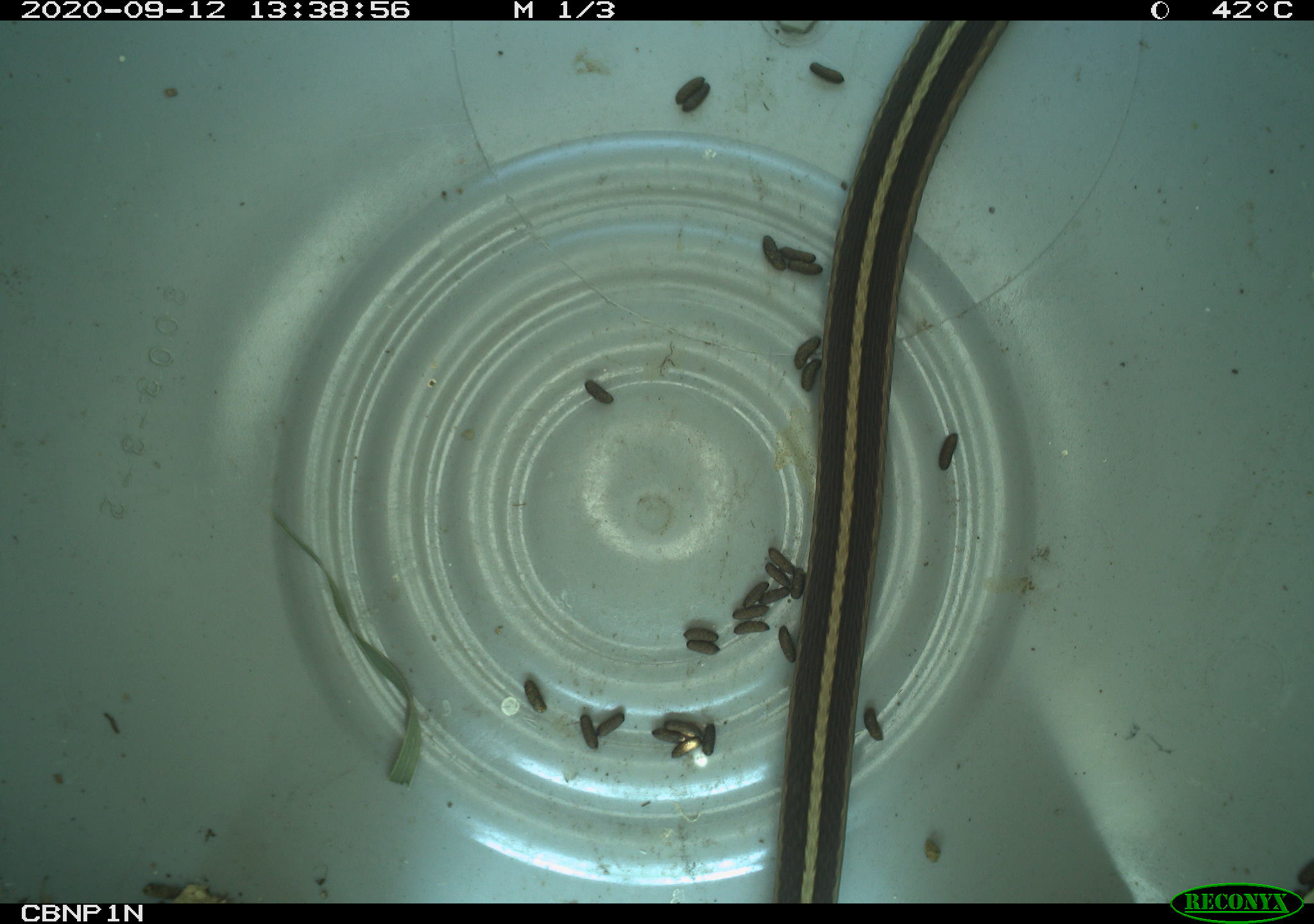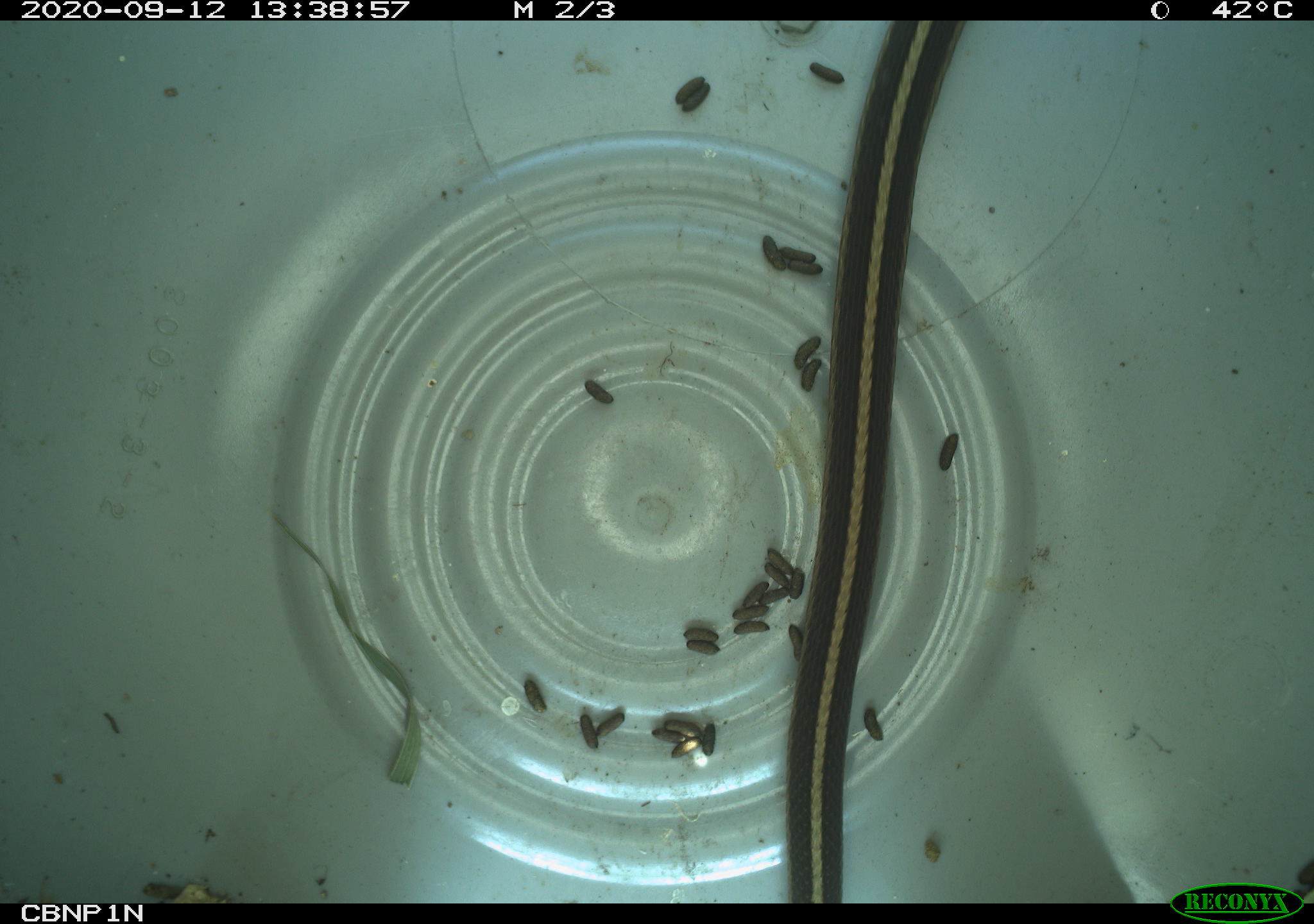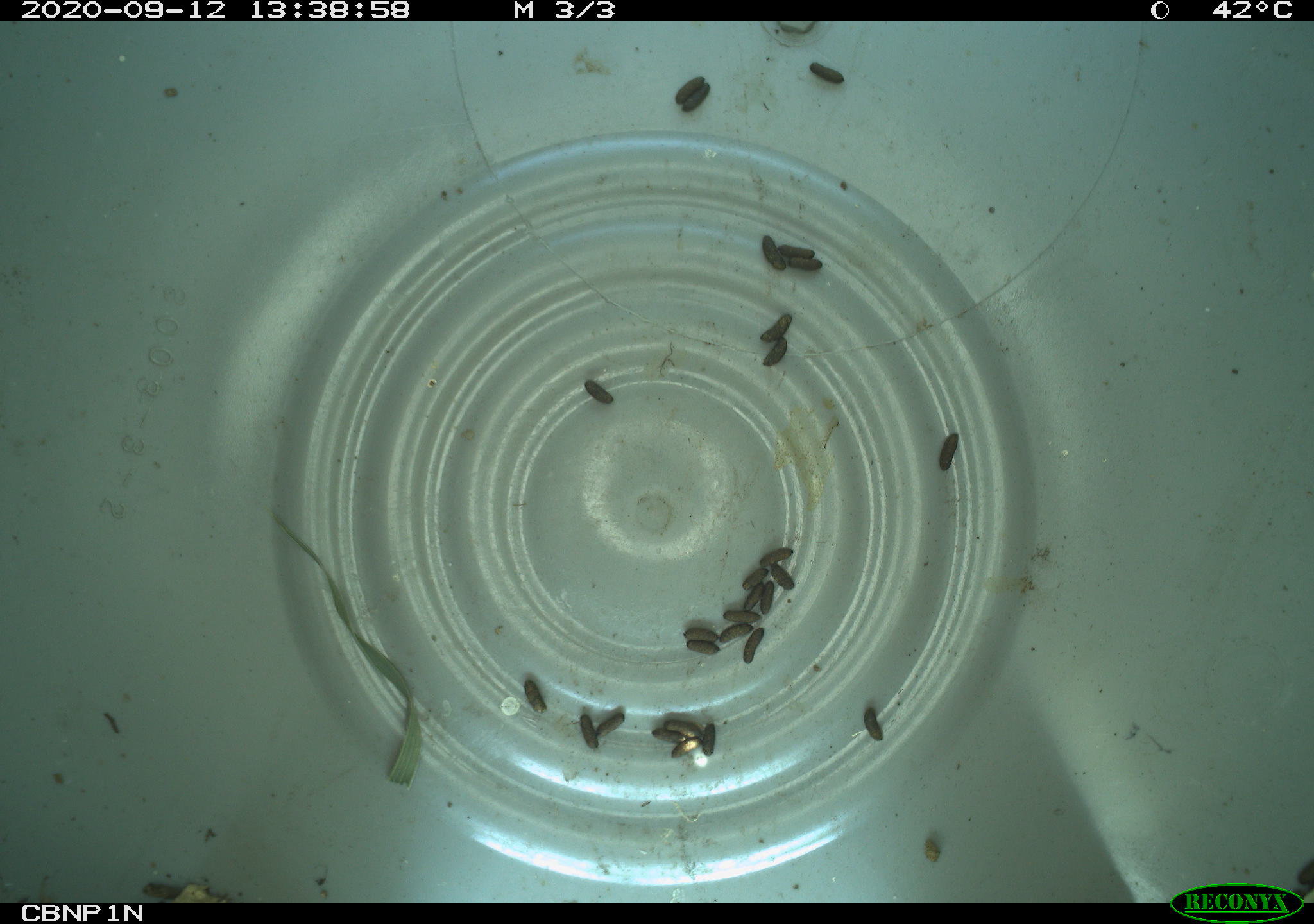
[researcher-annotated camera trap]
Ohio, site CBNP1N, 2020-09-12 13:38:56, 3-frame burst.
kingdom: Animalia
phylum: Chordata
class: Reptilia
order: Squamata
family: Colubridae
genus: Thamnophis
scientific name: Thamnophis sirtalis sirtalis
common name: eastern gartersnake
Eastern gartersnake (Thamnophis sirtalis sirtalis).